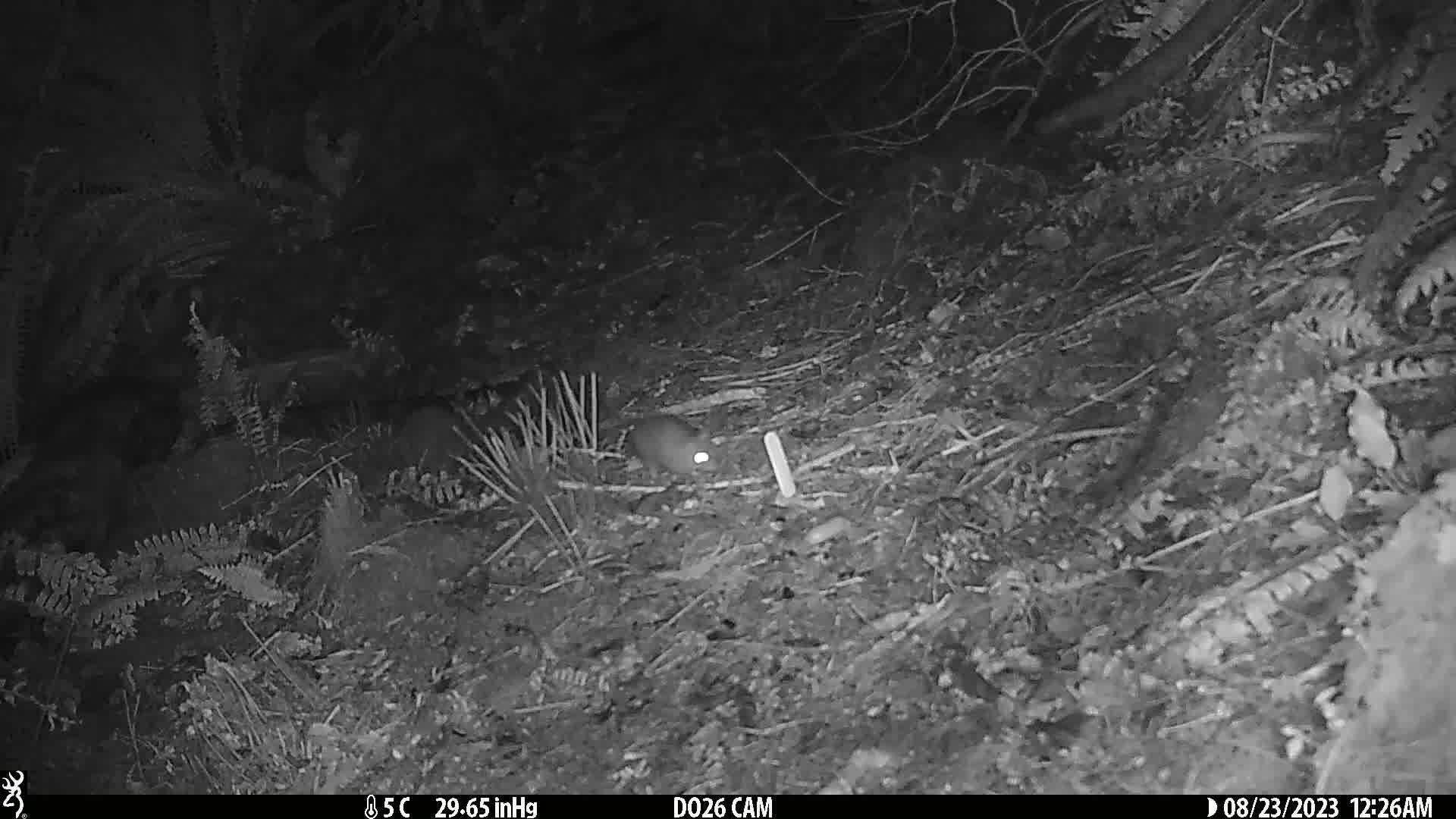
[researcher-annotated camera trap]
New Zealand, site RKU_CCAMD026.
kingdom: Animalia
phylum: Chordata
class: Mammalia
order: Rodentia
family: Muridae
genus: Rattus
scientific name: Rattus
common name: rat